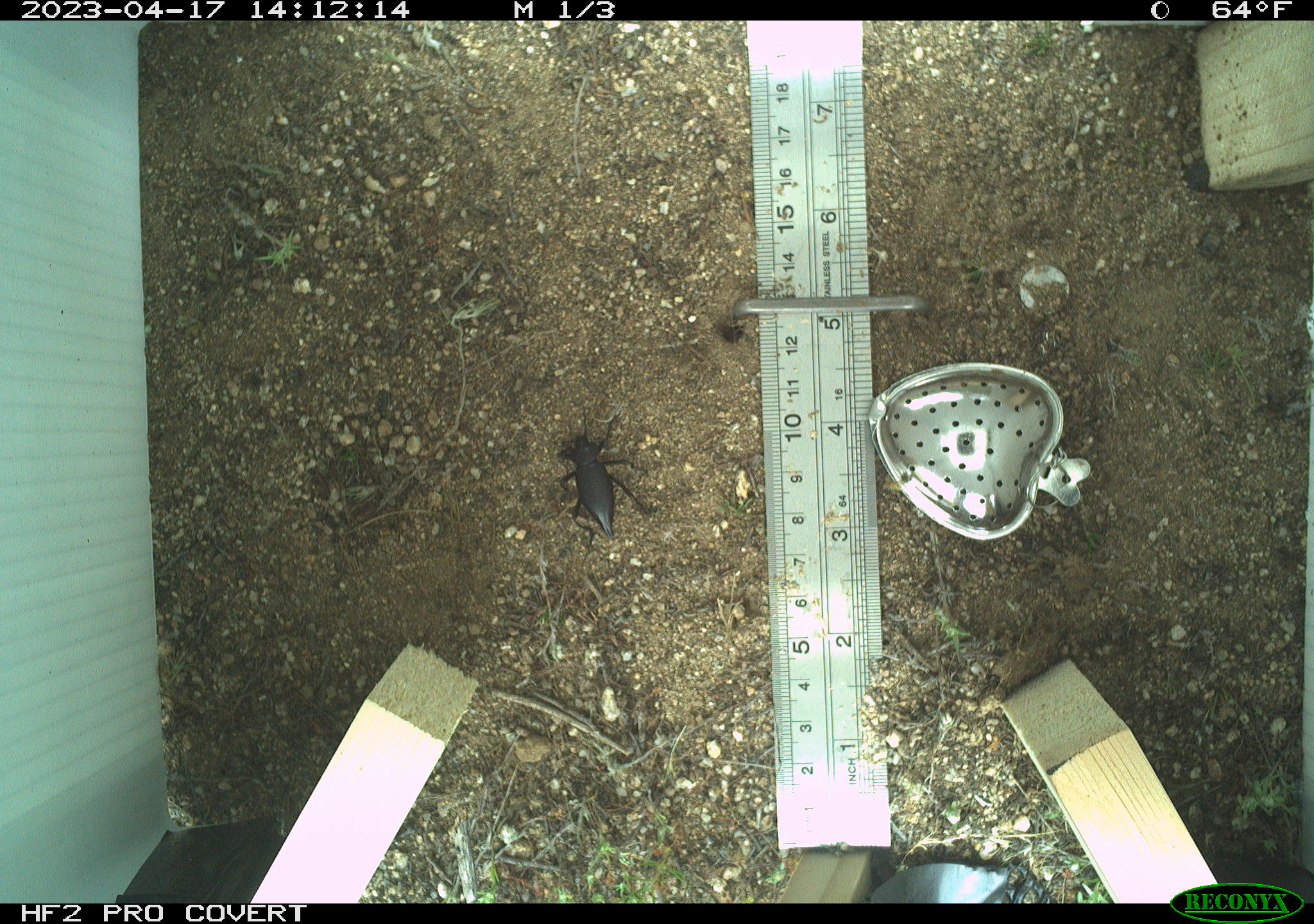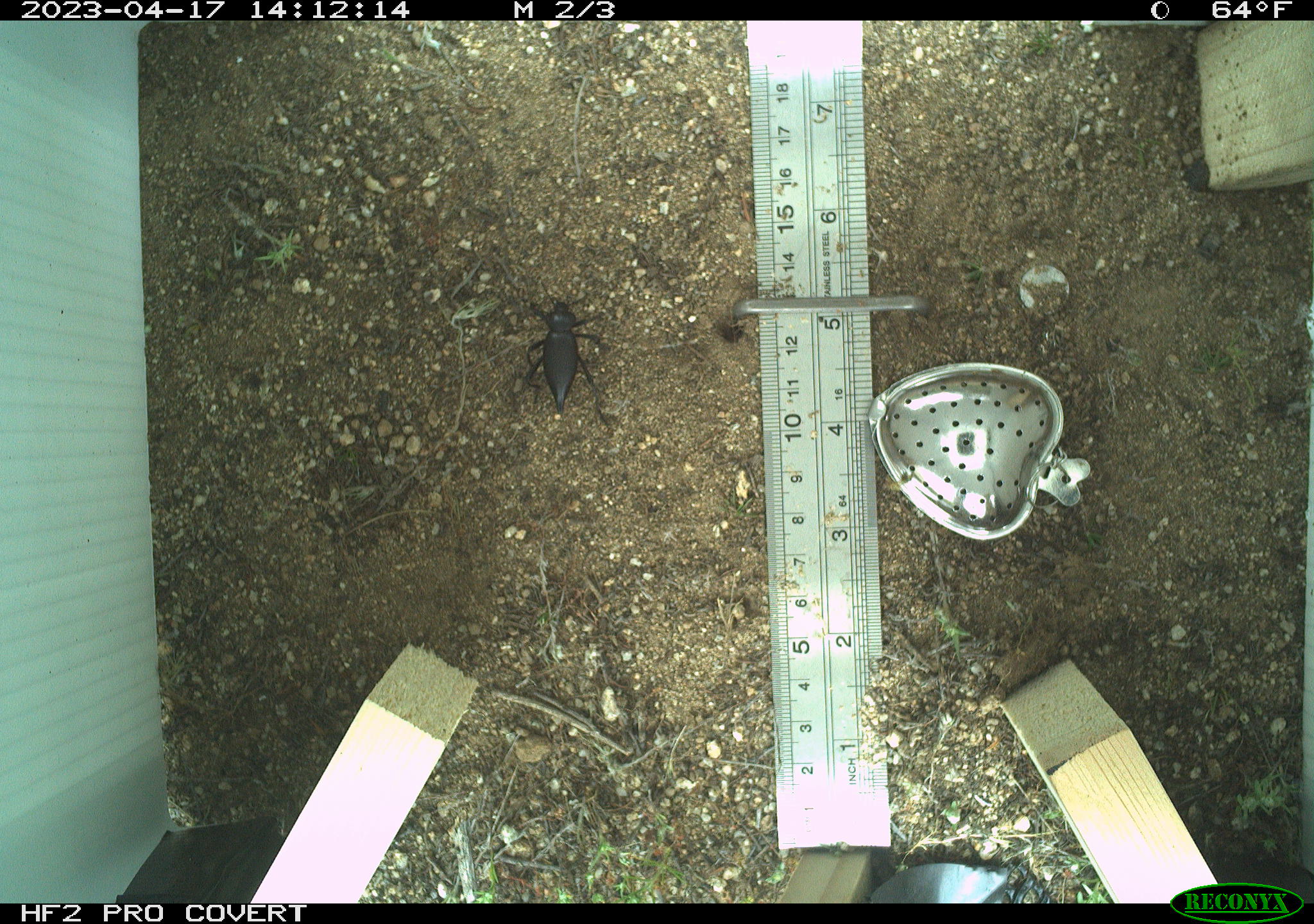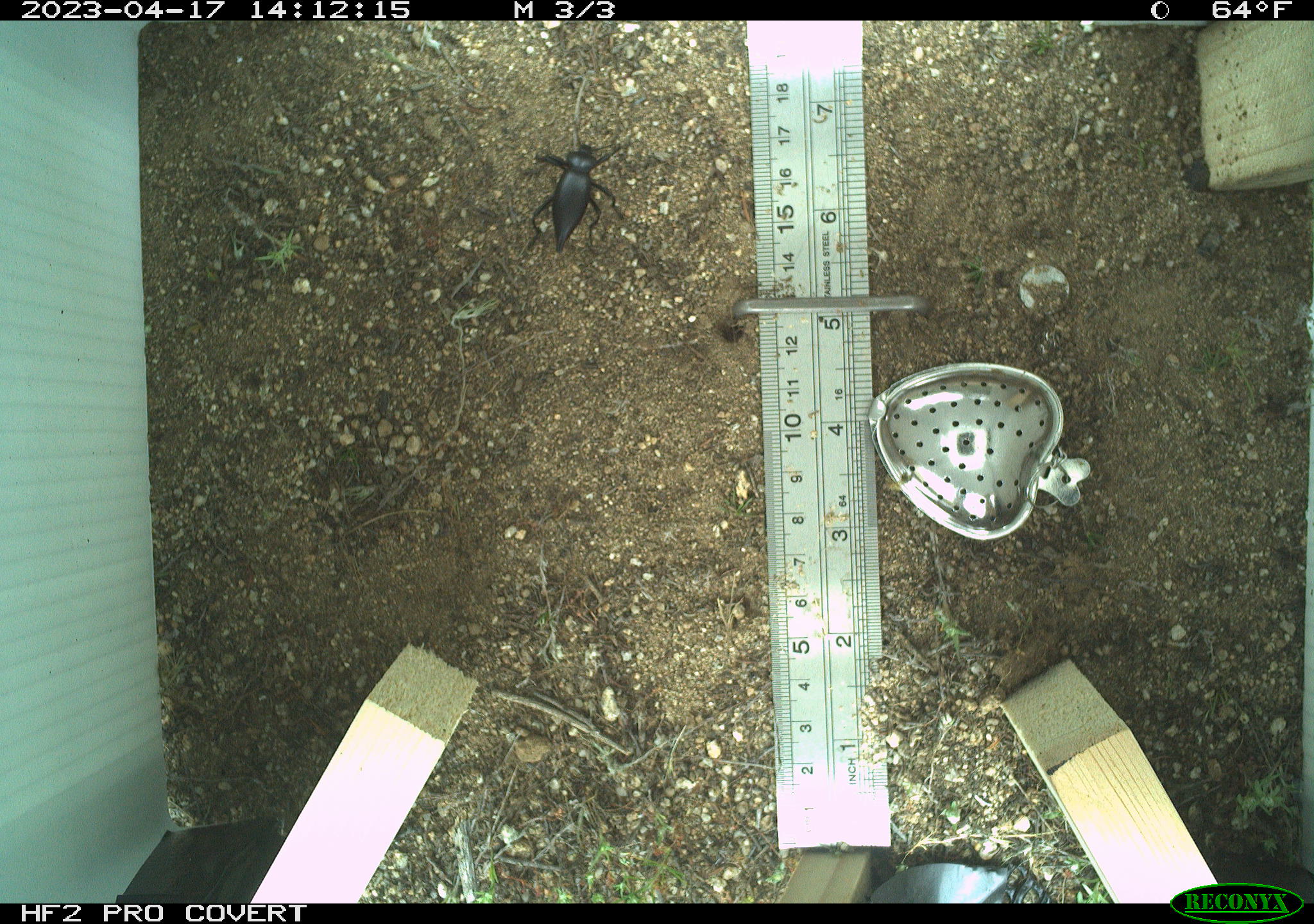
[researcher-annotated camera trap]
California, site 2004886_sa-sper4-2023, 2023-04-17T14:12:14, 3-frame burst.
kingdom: Animalia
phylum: Arthropoda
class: Insecta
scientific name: Insecta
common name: insect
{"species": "insect (Insecta)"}